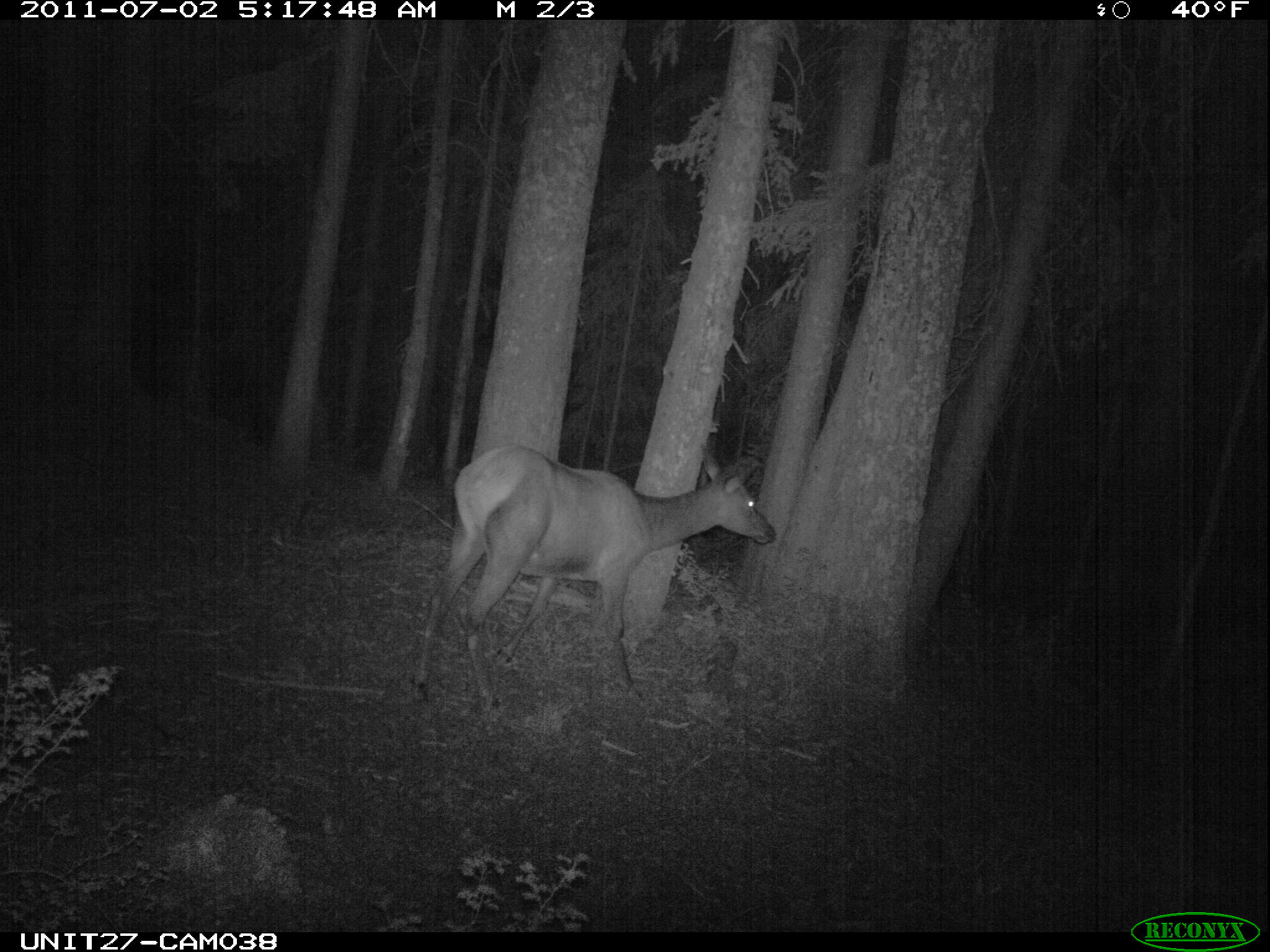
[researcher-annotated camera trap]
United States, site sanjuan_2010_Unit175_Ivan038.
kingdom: Animalia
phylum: Chordata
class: Mammalia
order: Artiodactyla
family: Cervidae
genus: Cervus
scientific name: Cervus elaphus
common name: red deer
Cervus elaphus (red deer).